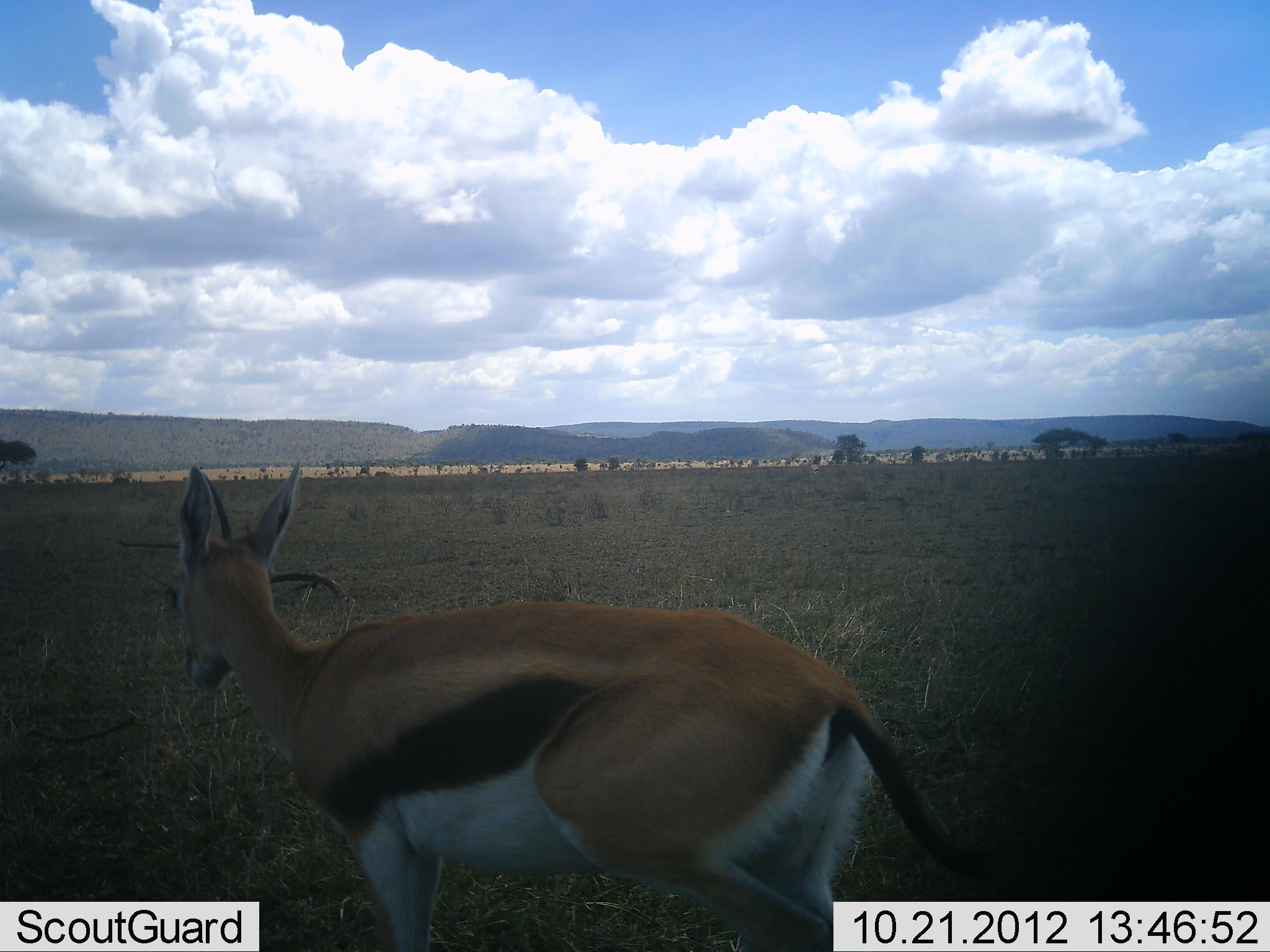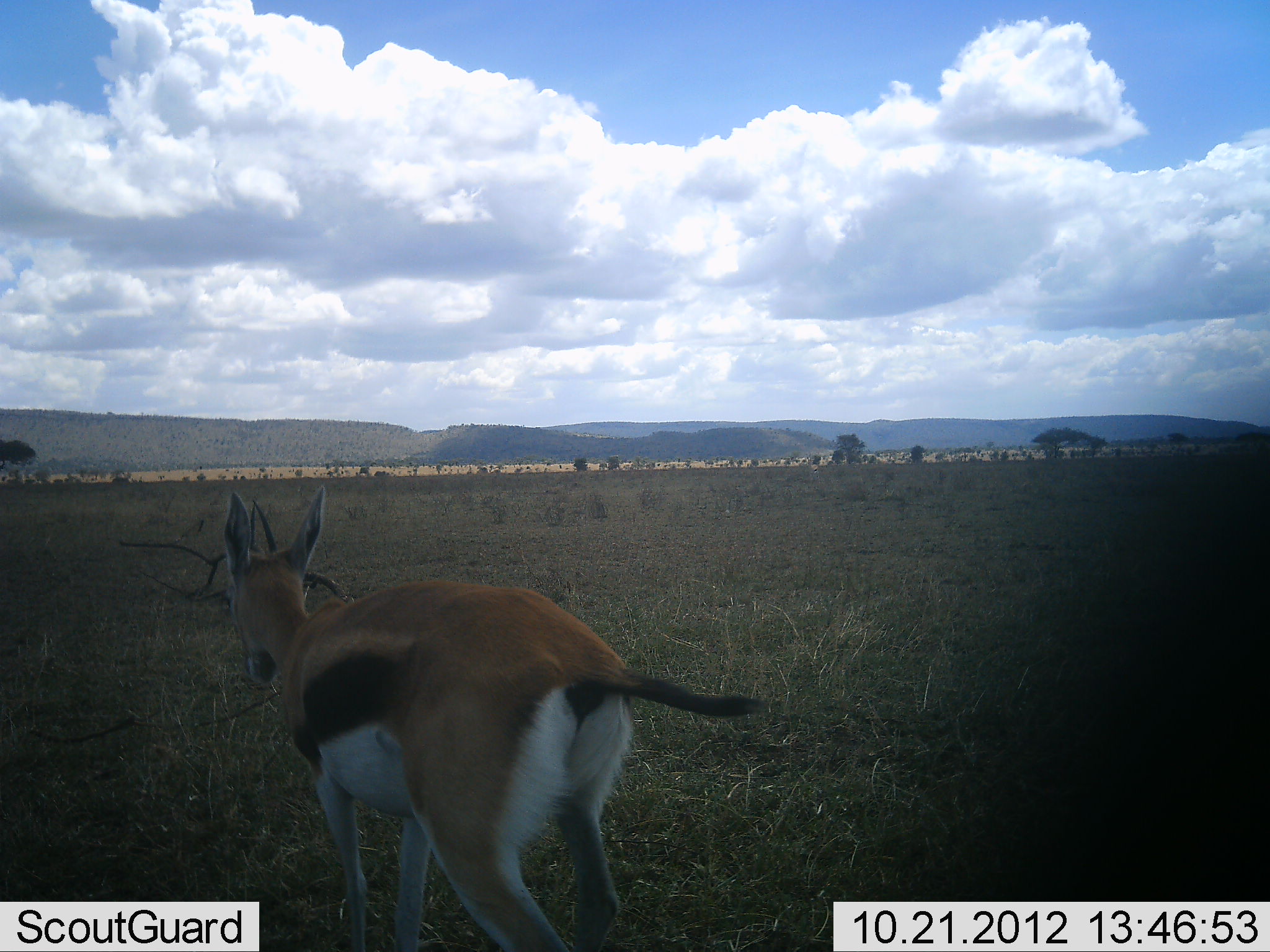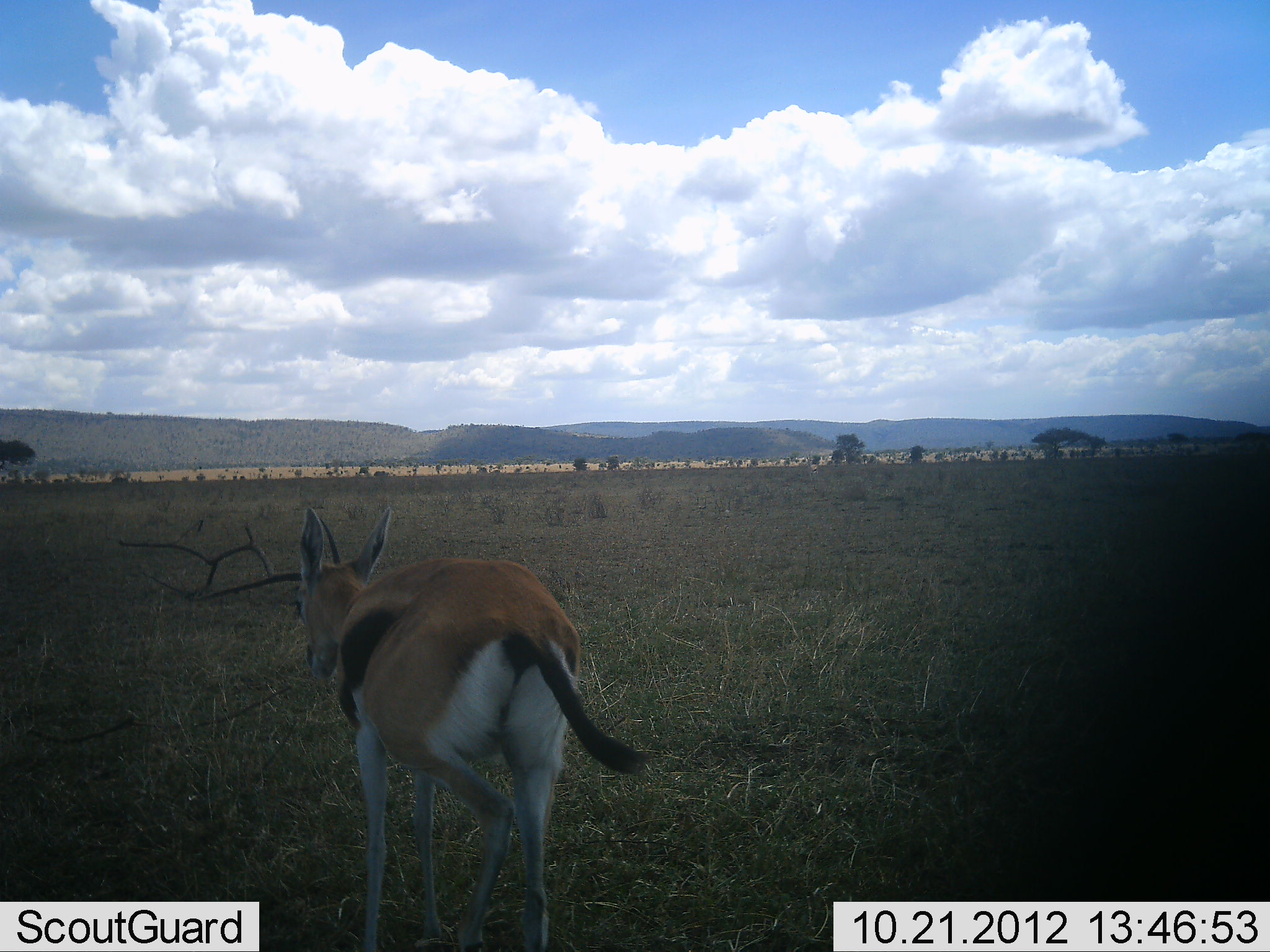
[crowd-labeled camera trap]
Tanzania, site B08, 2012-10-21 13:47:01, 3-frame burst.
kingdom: Animalia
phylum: Chordata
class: Mammalia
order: Artiodactyla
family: Bovidae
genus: Eudorcas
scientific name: Eudorcas thomsonii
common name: thomson's gazelle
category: gazellethomsons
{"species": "gazellethomsons (thomson's gazelle) (Eudorcas thomsonii)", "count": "1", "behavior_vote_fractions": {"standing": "10%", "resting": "0%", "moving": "90%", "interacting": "0%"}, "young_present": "0%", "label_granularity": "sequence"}